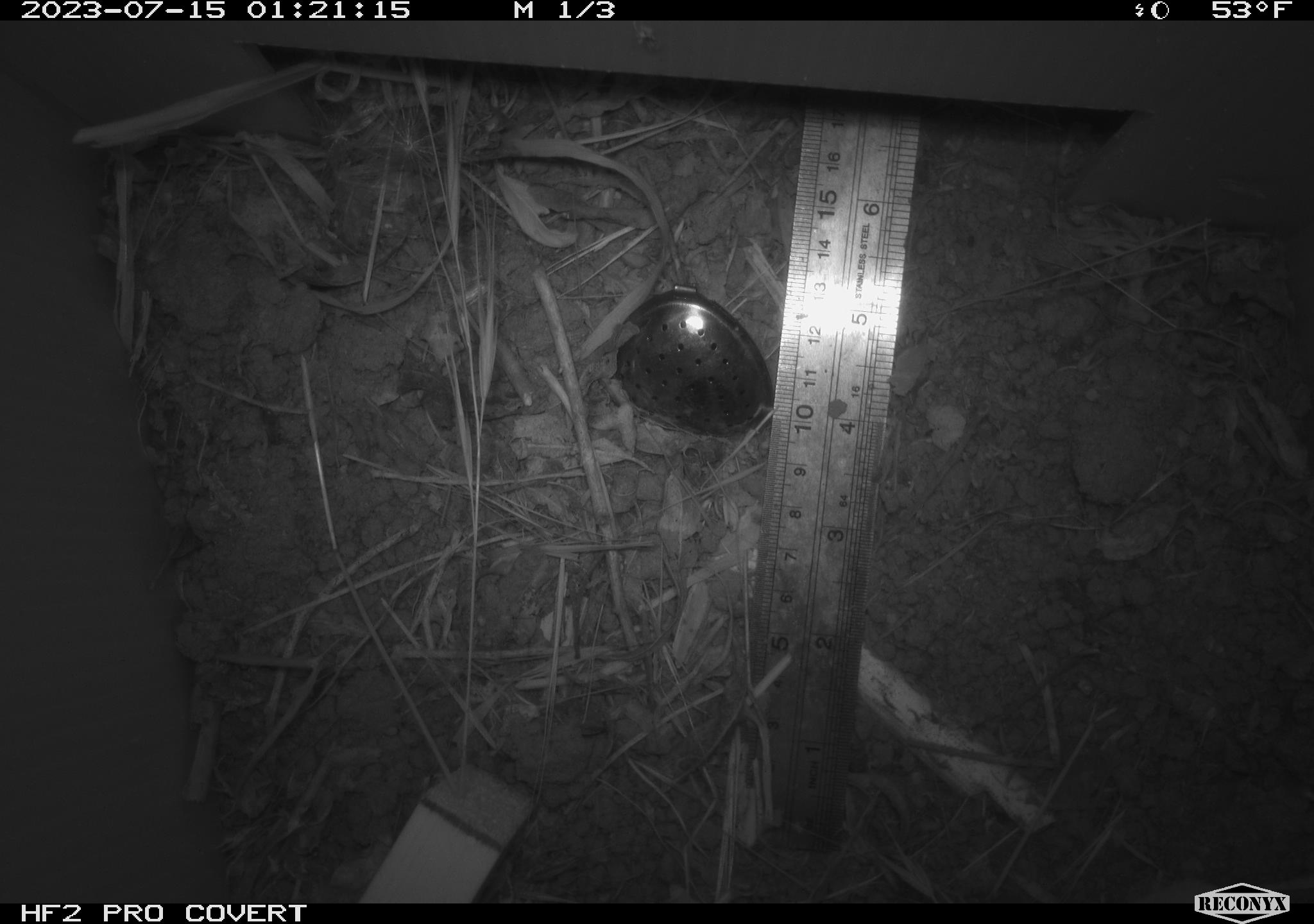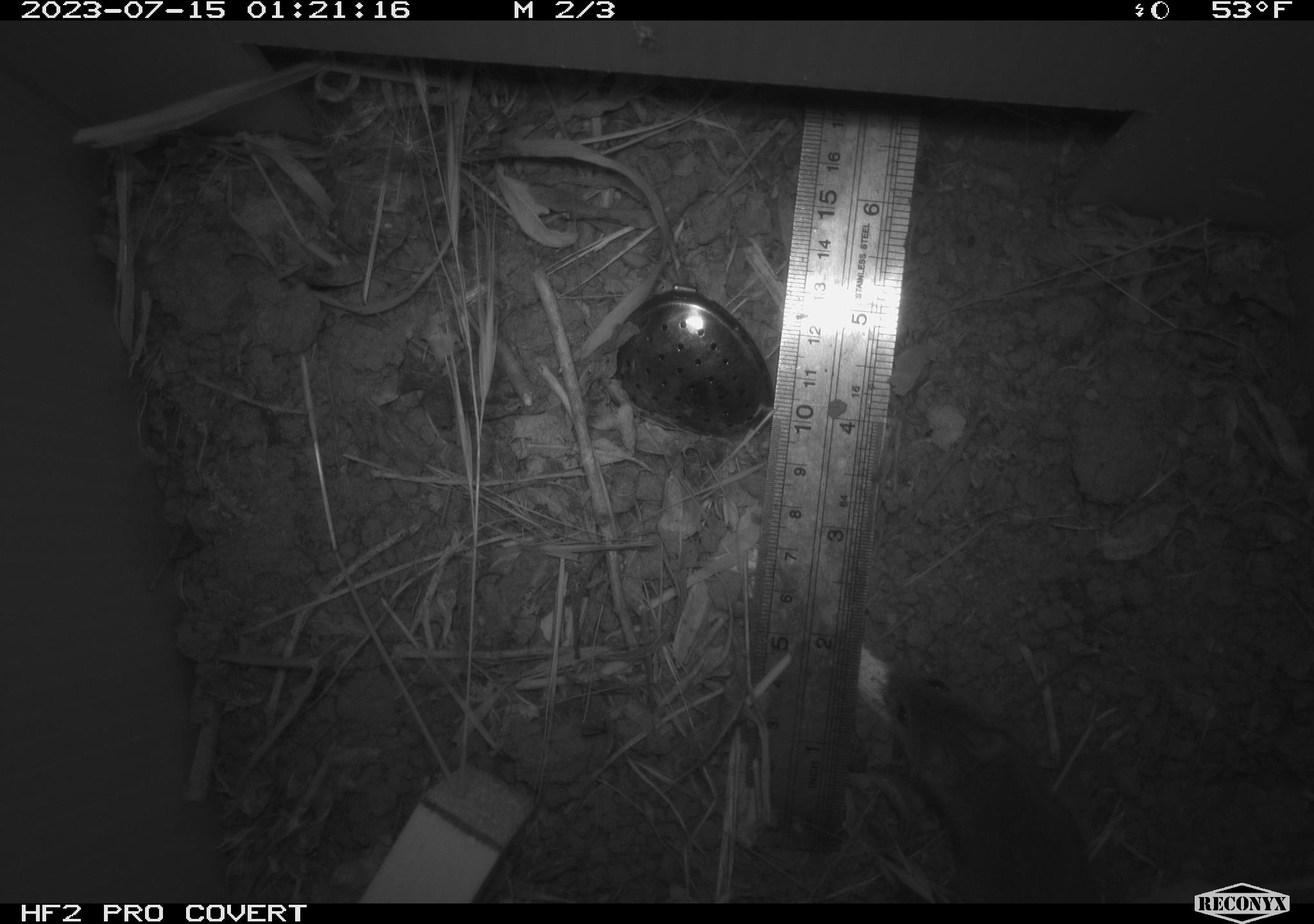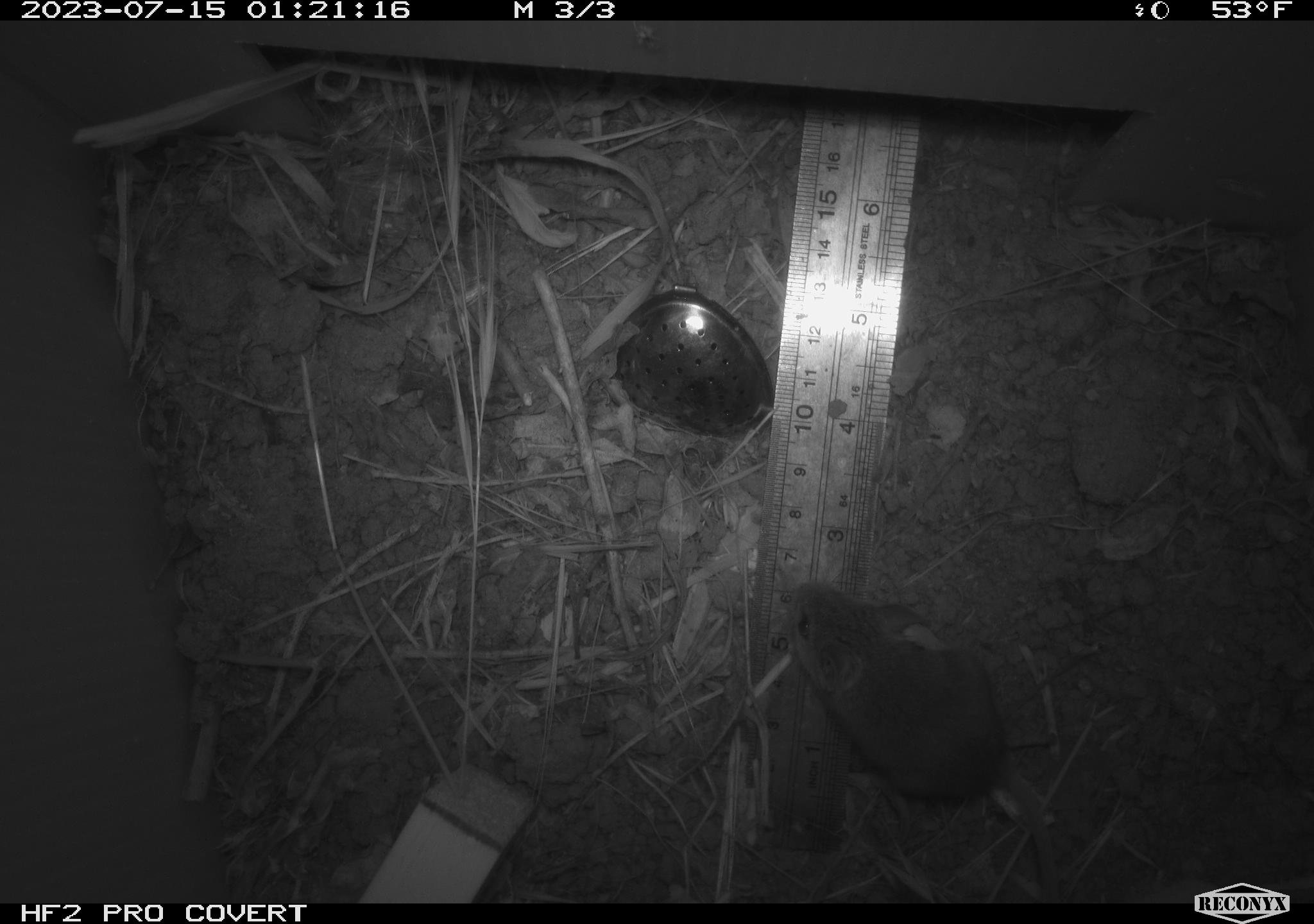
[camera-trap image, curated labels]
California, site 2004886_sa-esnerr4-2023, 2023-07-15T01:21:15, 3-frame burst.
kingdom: Animalia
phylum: Chordata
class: Mammalia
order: Rodentia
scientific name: Rodentia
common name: mouse species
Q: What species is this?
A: Mouse species (Rodentia).